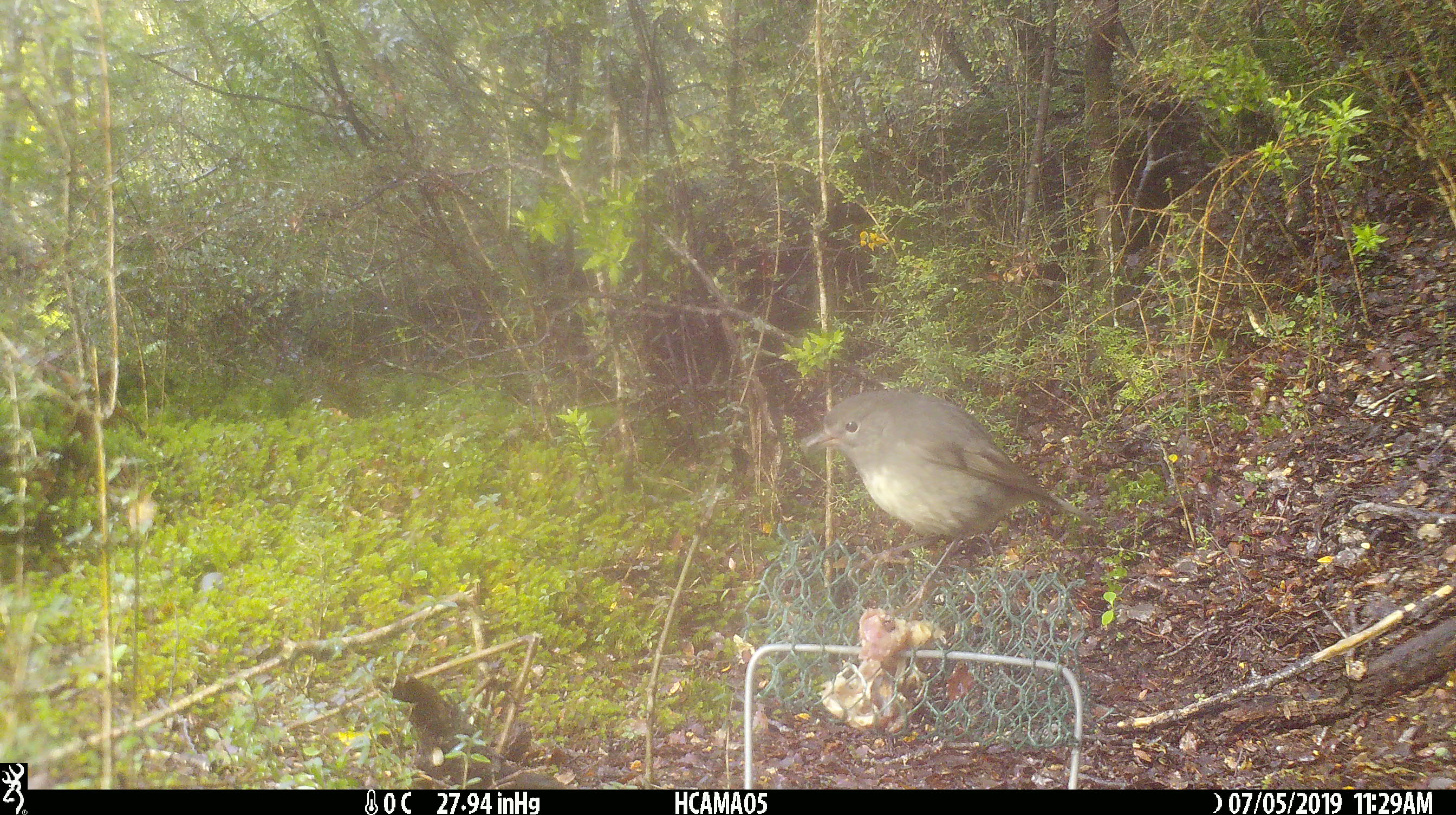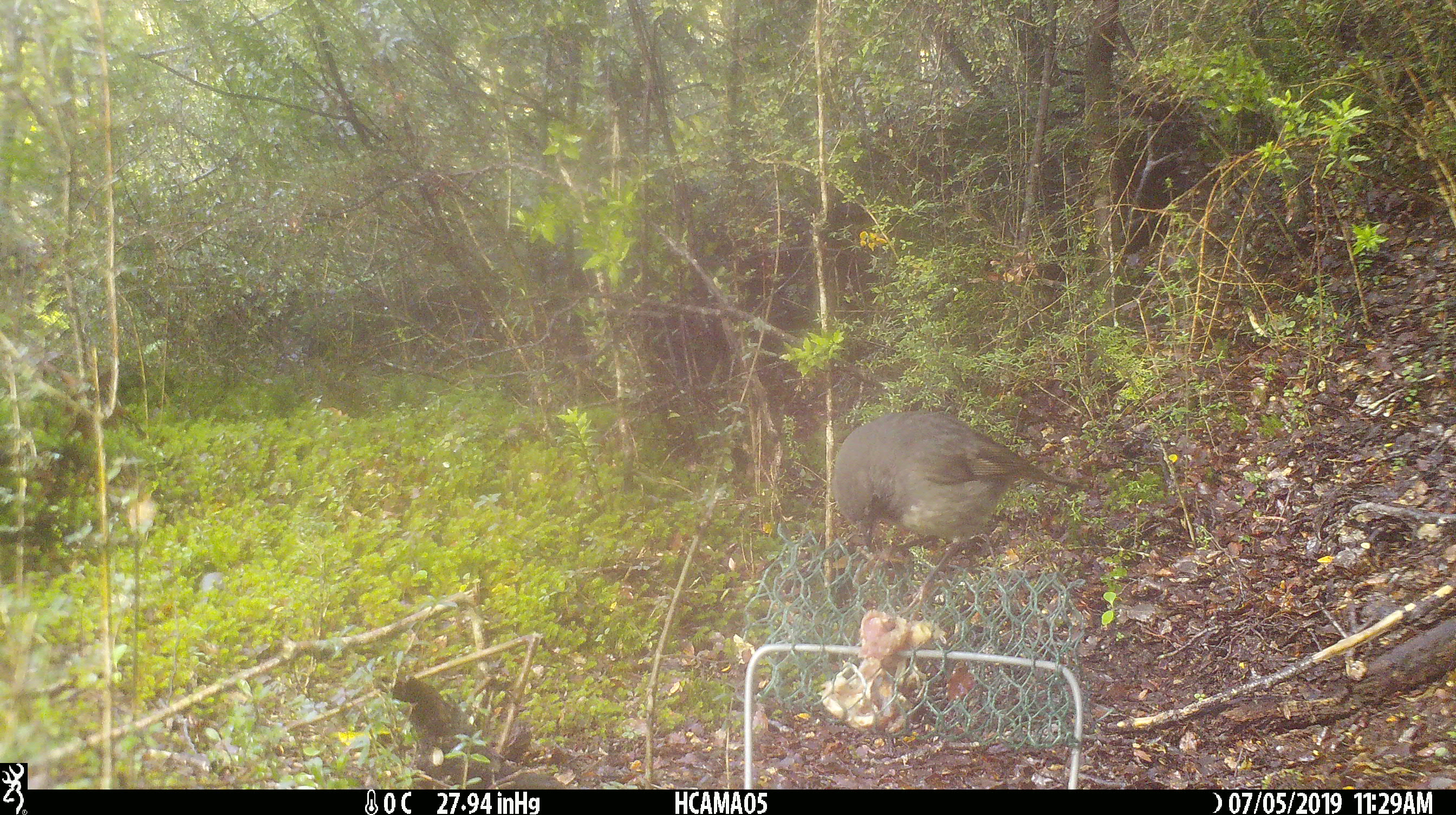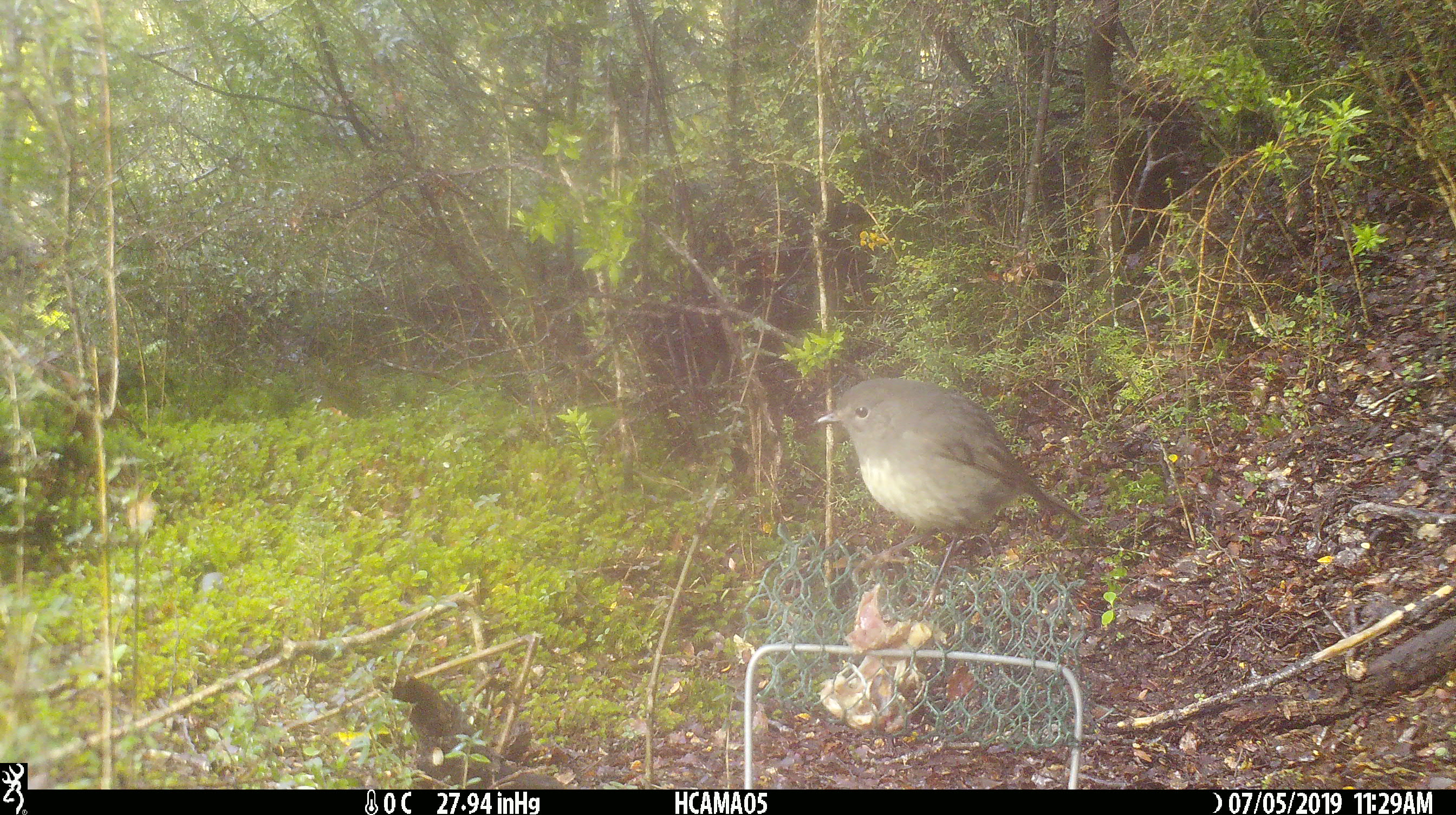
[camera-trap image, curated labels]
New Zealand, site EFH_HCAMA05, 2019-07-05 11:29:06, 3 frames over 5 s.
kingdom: Animalia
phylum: Chordata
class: Aves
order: Passeriformes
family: Petroicidae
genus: Petroica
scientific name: Petroica australis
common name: new zealand robin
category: robin